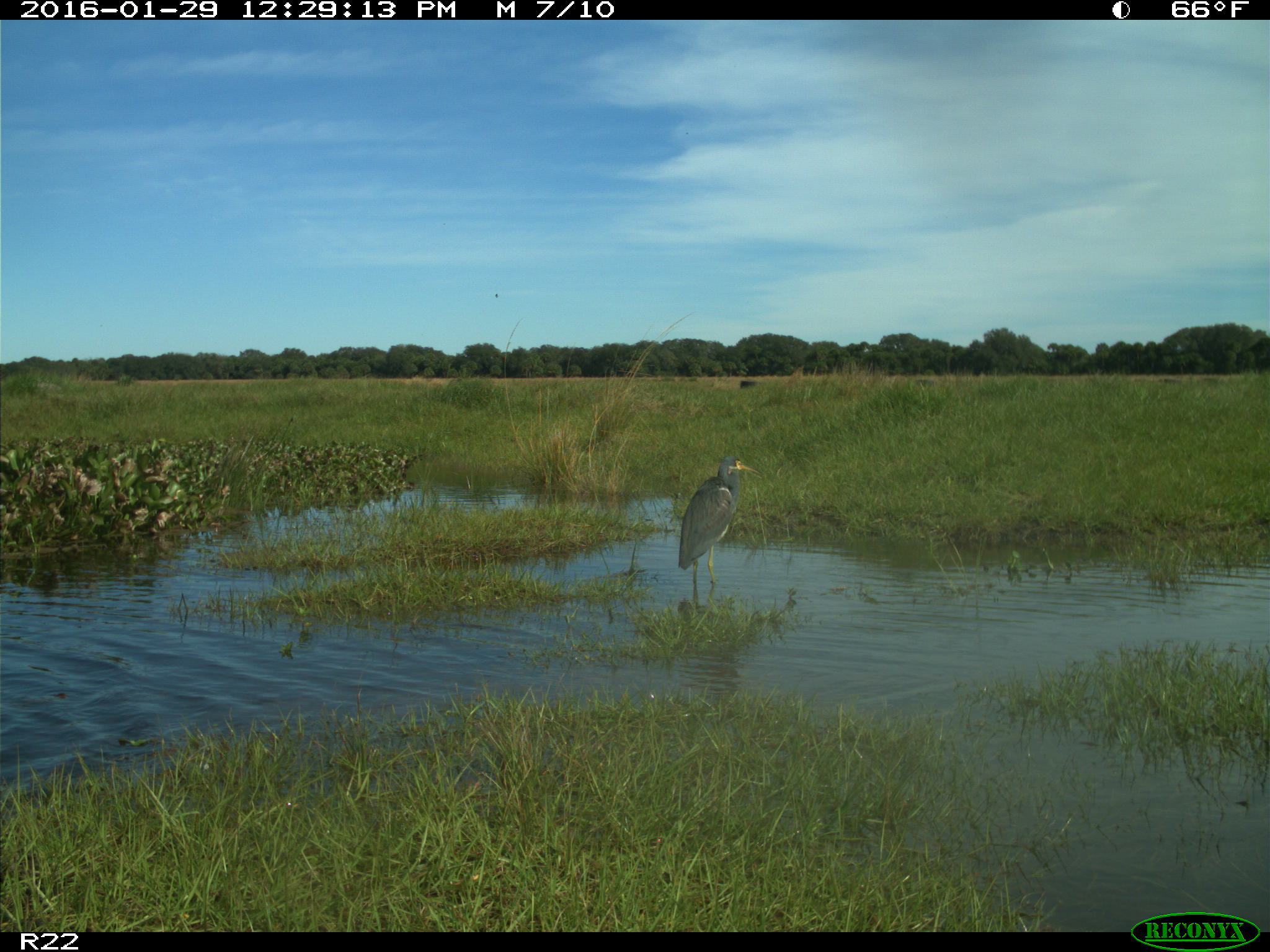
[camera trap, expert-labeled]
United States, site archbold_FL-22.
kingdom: Animalia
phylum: Chordata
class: Aves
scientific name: Aves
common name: birds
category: unidentified bird